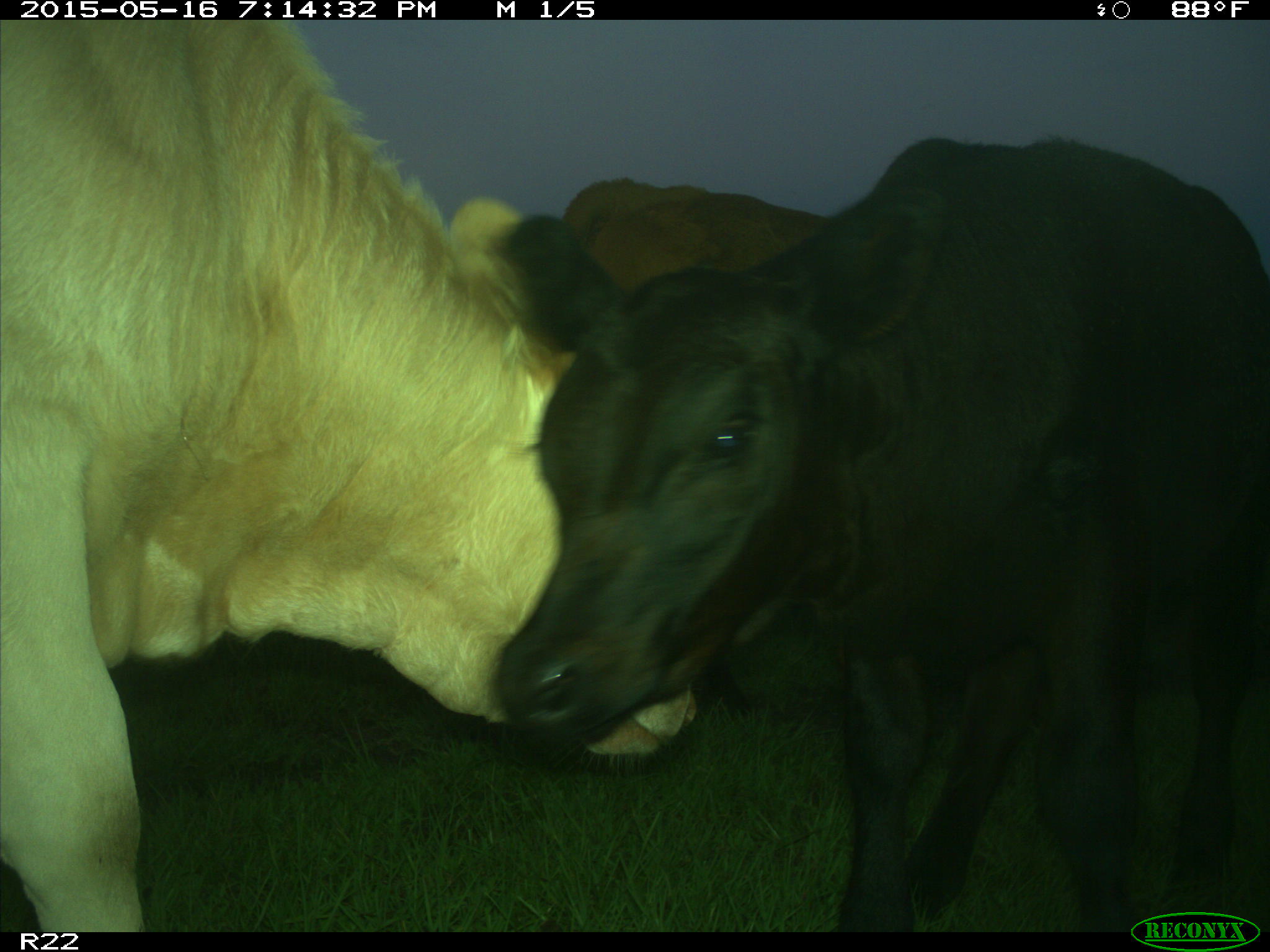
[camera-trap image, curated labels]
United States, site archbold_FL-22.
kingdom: Animalia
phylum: Chordata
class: Mammalia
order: Artiodactyla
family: Bovidae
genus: Bos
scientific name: Bos taurus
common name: domestic cow